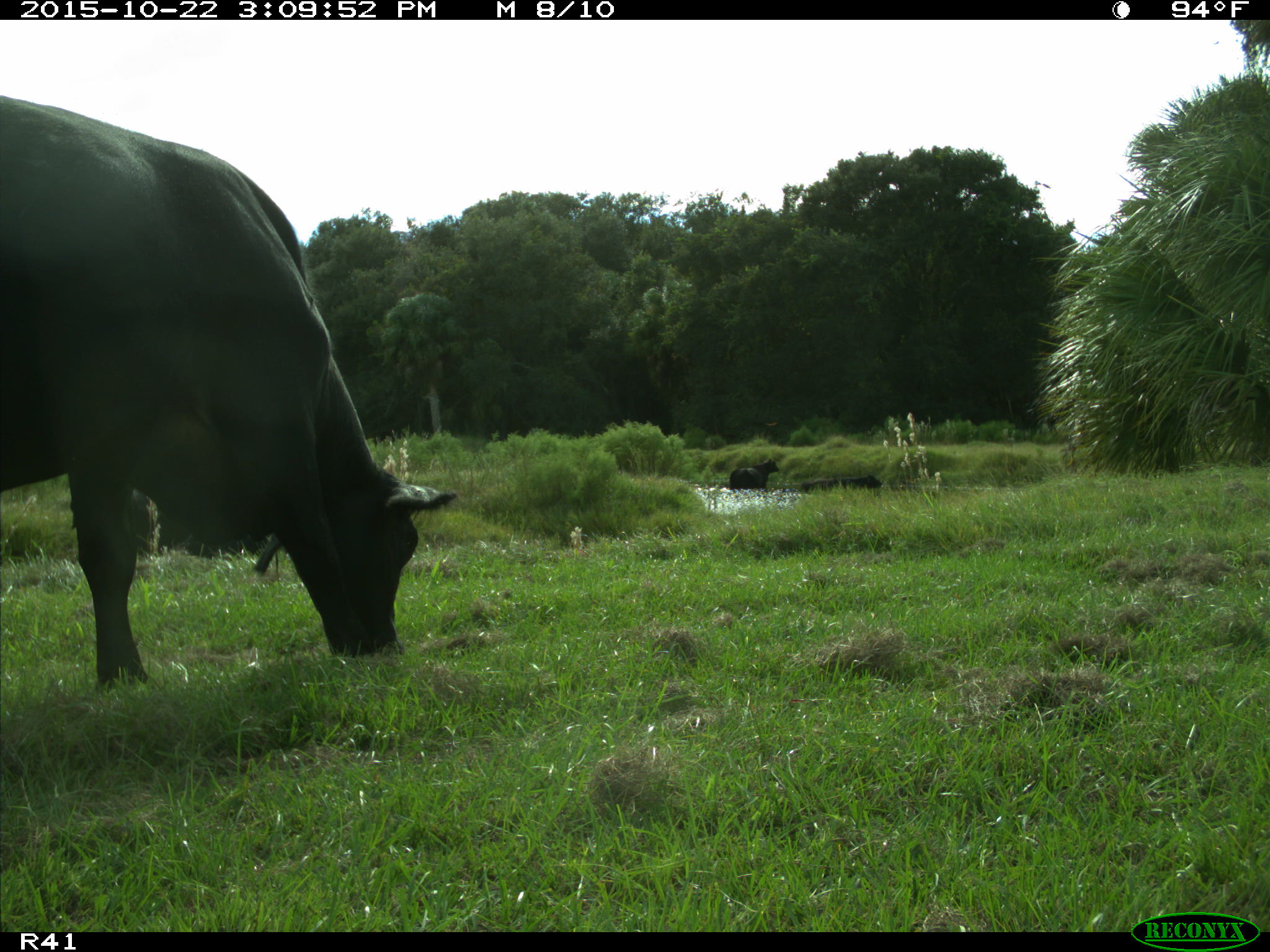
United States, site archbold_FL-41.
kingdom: Animalia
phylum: Chordata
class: Mammalia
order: Artiodactyla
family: Bovidae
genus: Bos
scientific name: Bos taurus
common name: domestic cow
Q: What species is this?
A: Bos taurus (domestic cow).